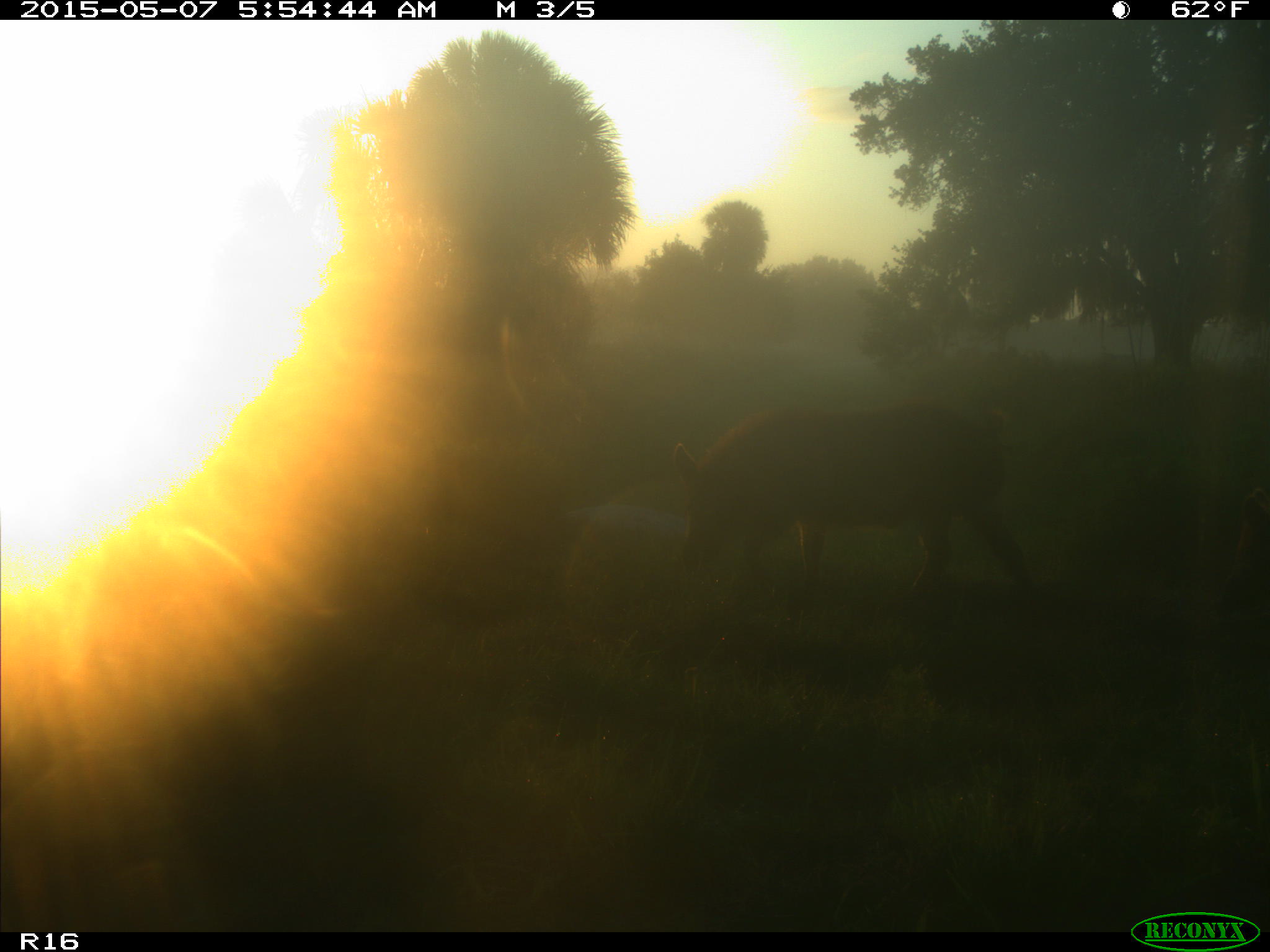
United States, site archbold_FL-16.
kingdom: Animalia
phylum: Chordata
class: Mammalia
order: Artiodactyla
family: Suidae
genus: Sus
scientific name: Sus scrofa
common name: wild boar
Sus scrofa (wild boar).